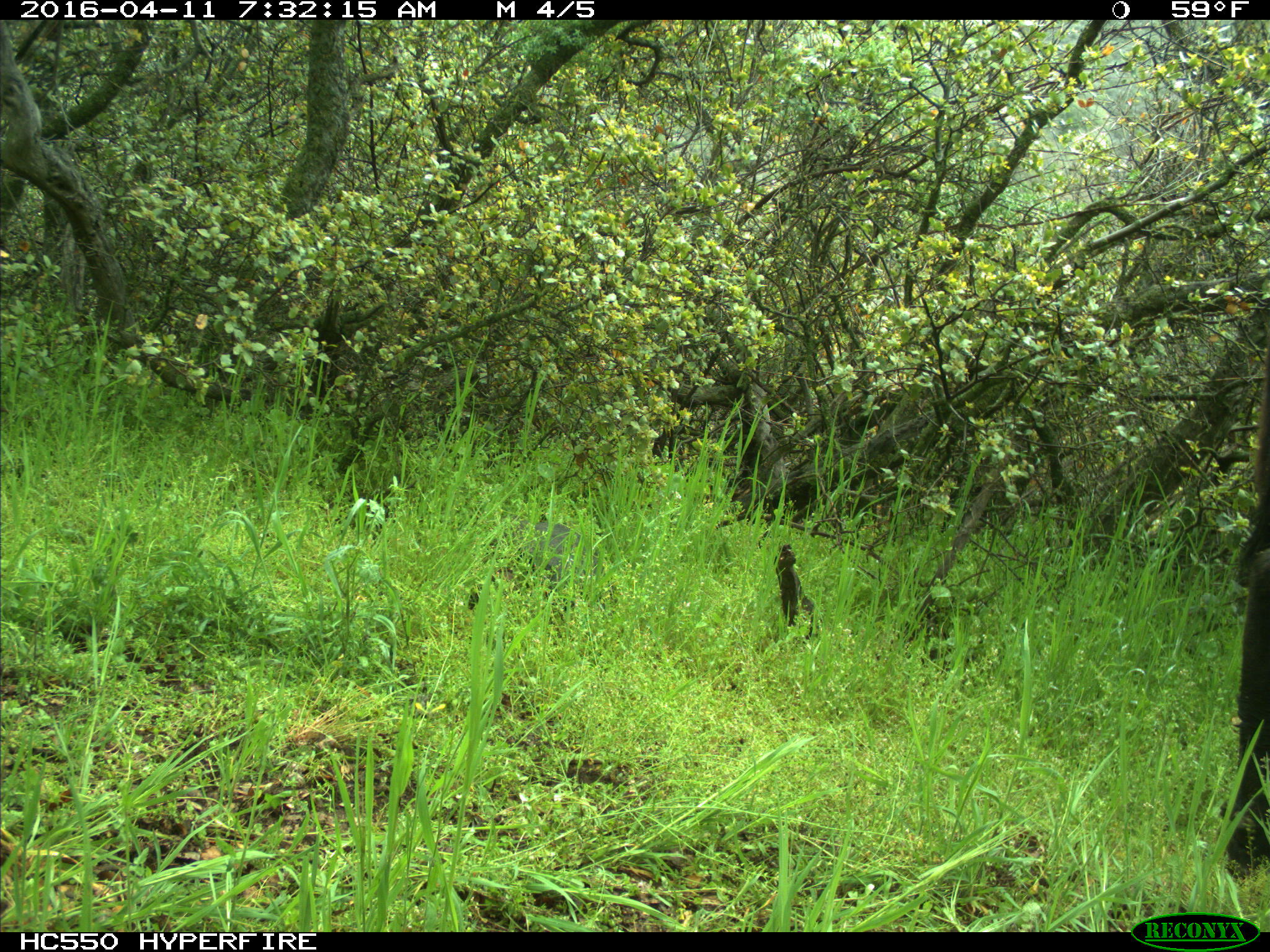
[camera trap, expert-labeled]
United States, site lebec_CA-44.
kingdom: Animalia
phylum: Chordata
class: Mammalia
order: Artiodactyla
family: Bovidae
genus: Bos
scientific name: Bos taurus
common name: domestic cow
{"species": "Bos taurus (domestic cow)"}